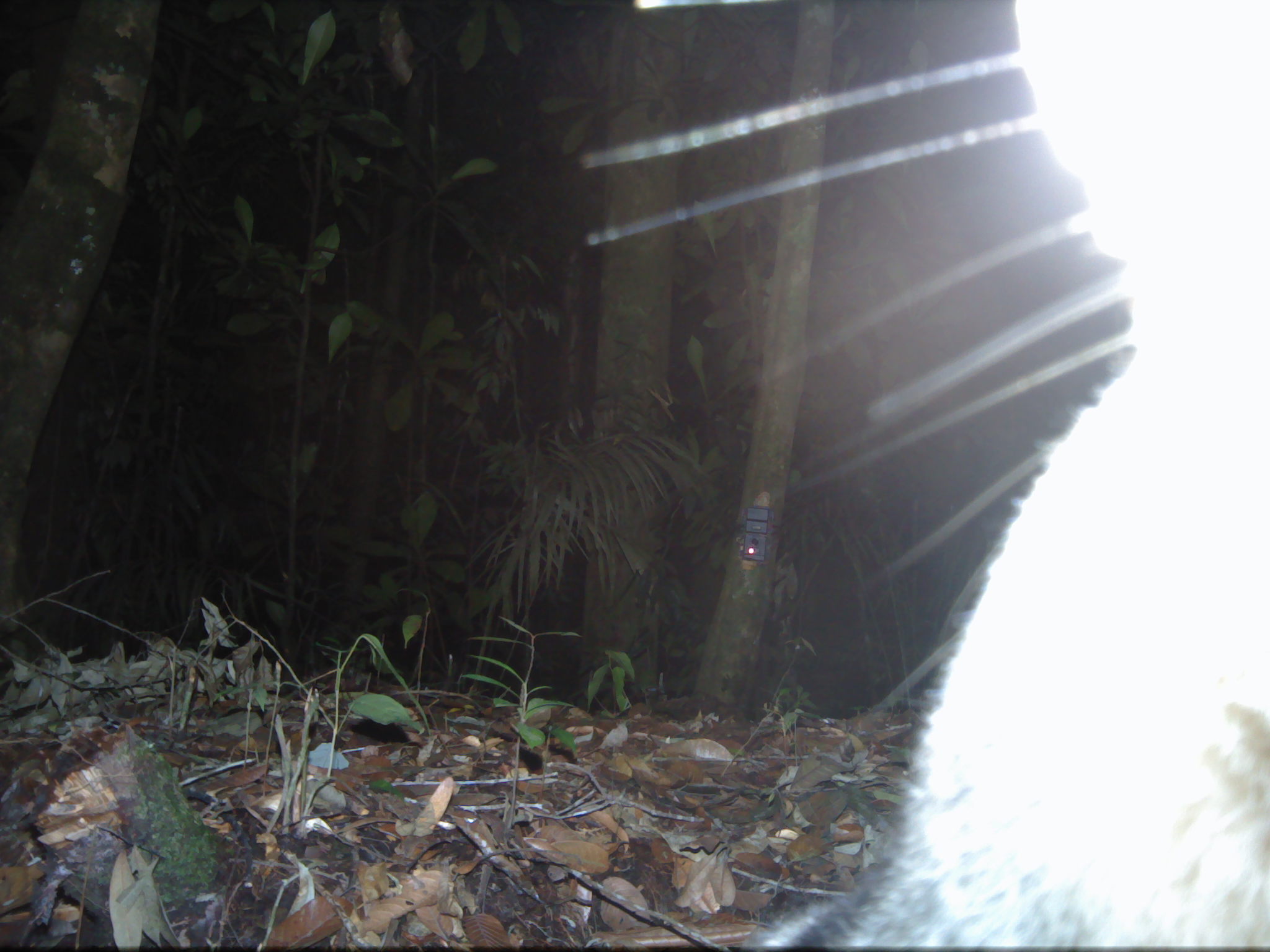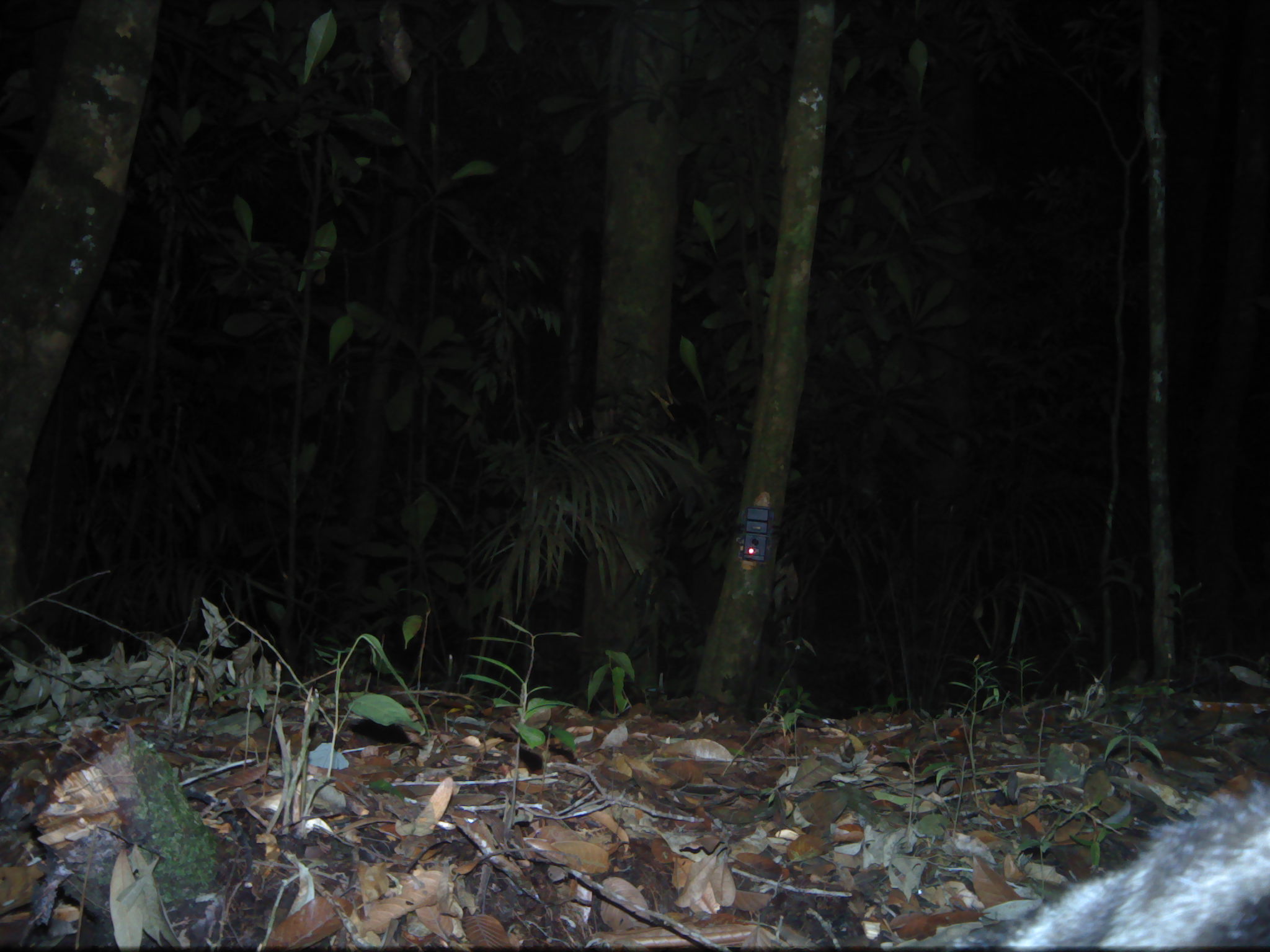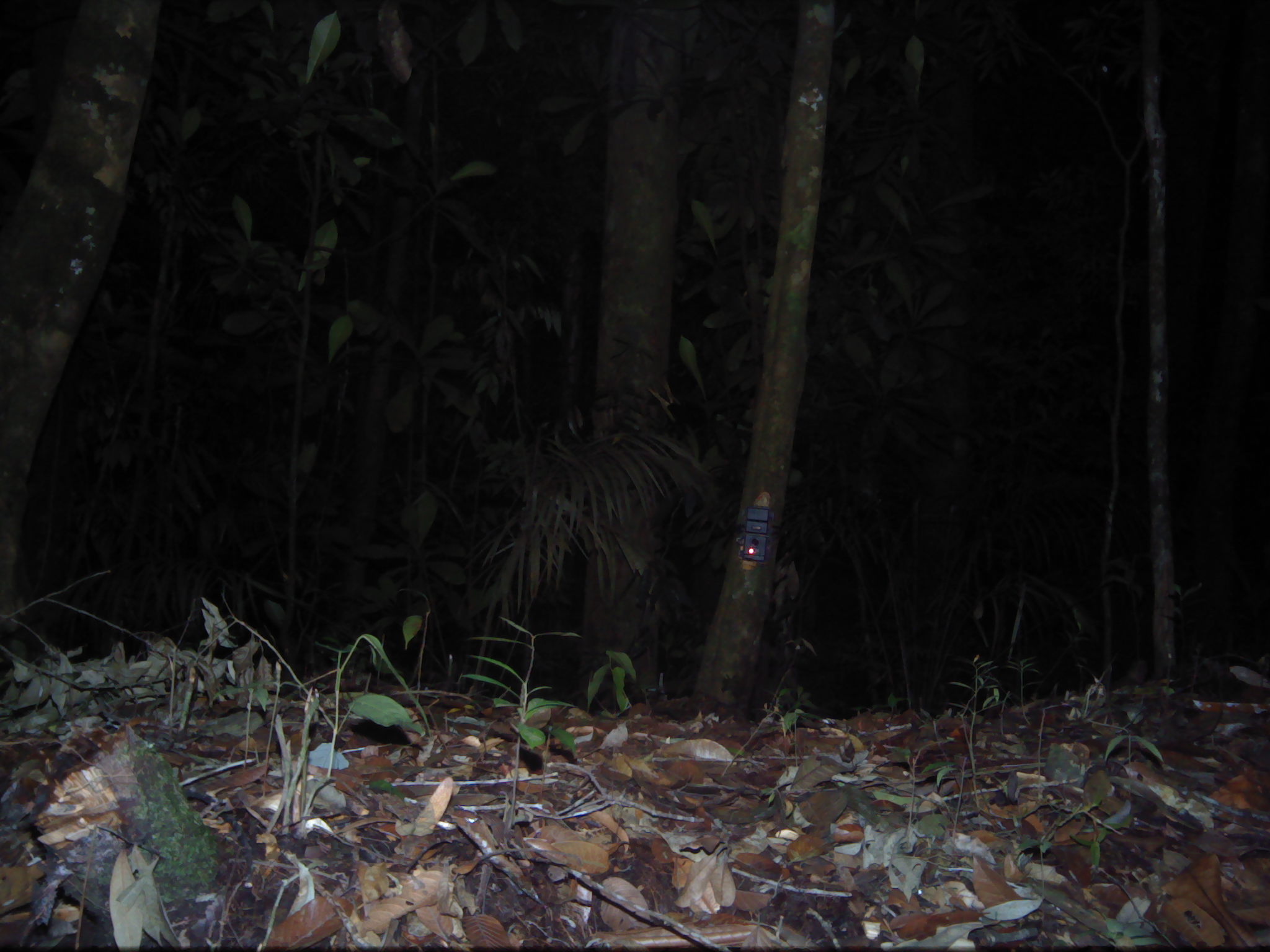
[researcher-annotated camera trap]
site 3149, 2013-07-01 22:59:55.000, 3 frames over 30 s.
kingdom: Animalia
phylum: Chordata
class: Mammalia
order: Carnivora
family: Ursidae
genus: Helarctos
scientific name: Helarctos malayanus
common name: sun bear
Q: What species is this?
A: Helarctos malayanus (sun bear).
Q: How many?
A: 1.